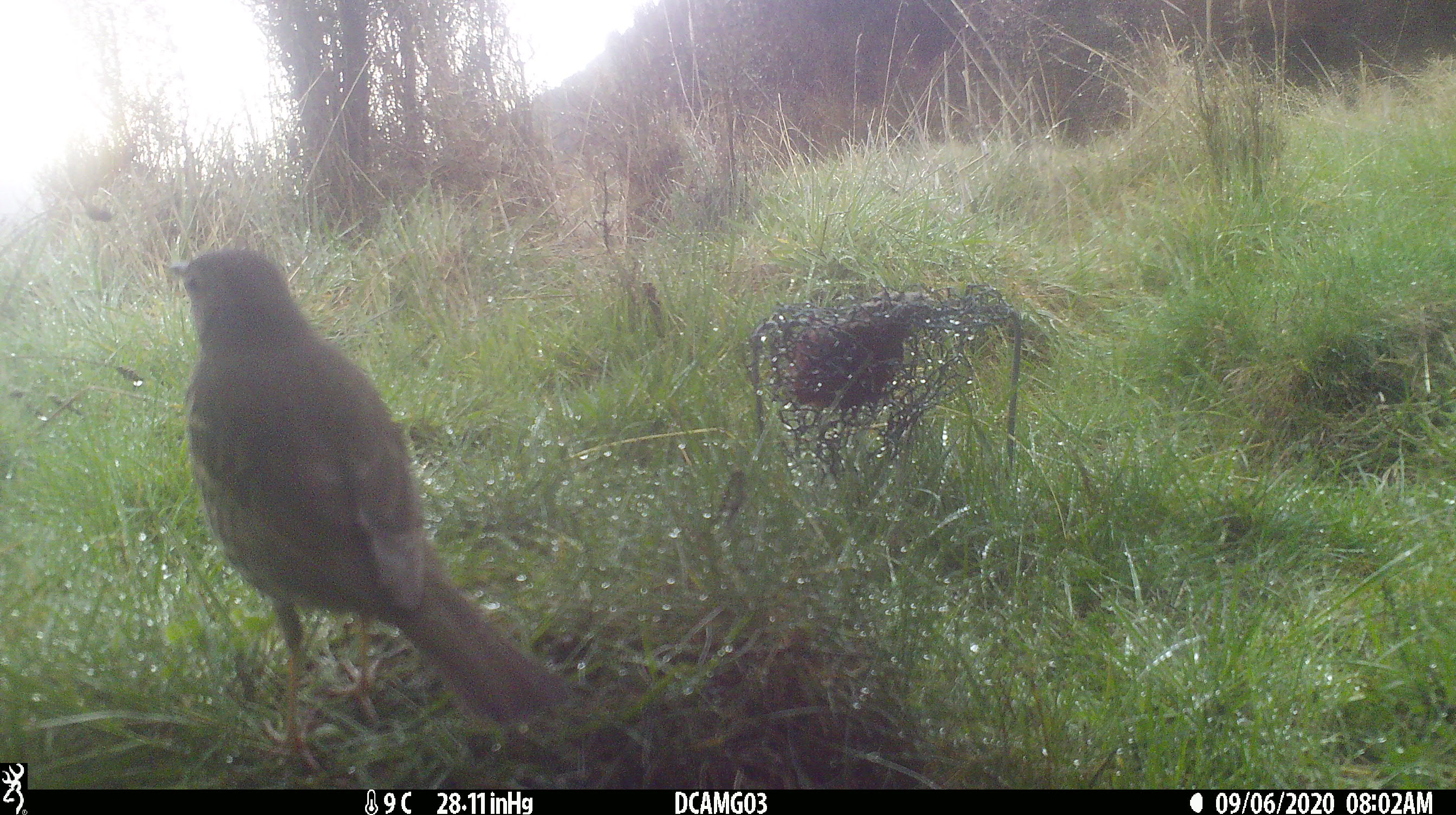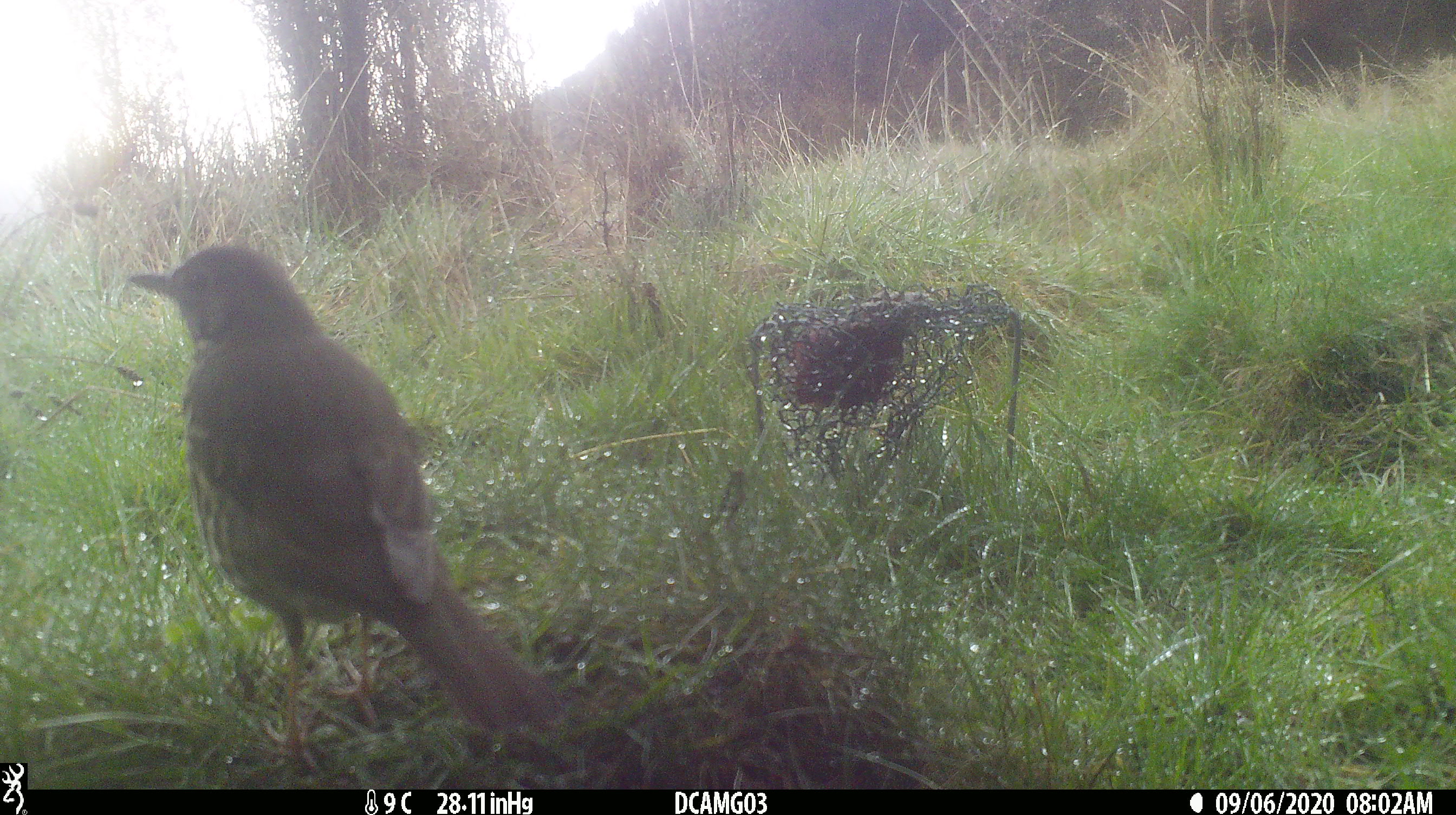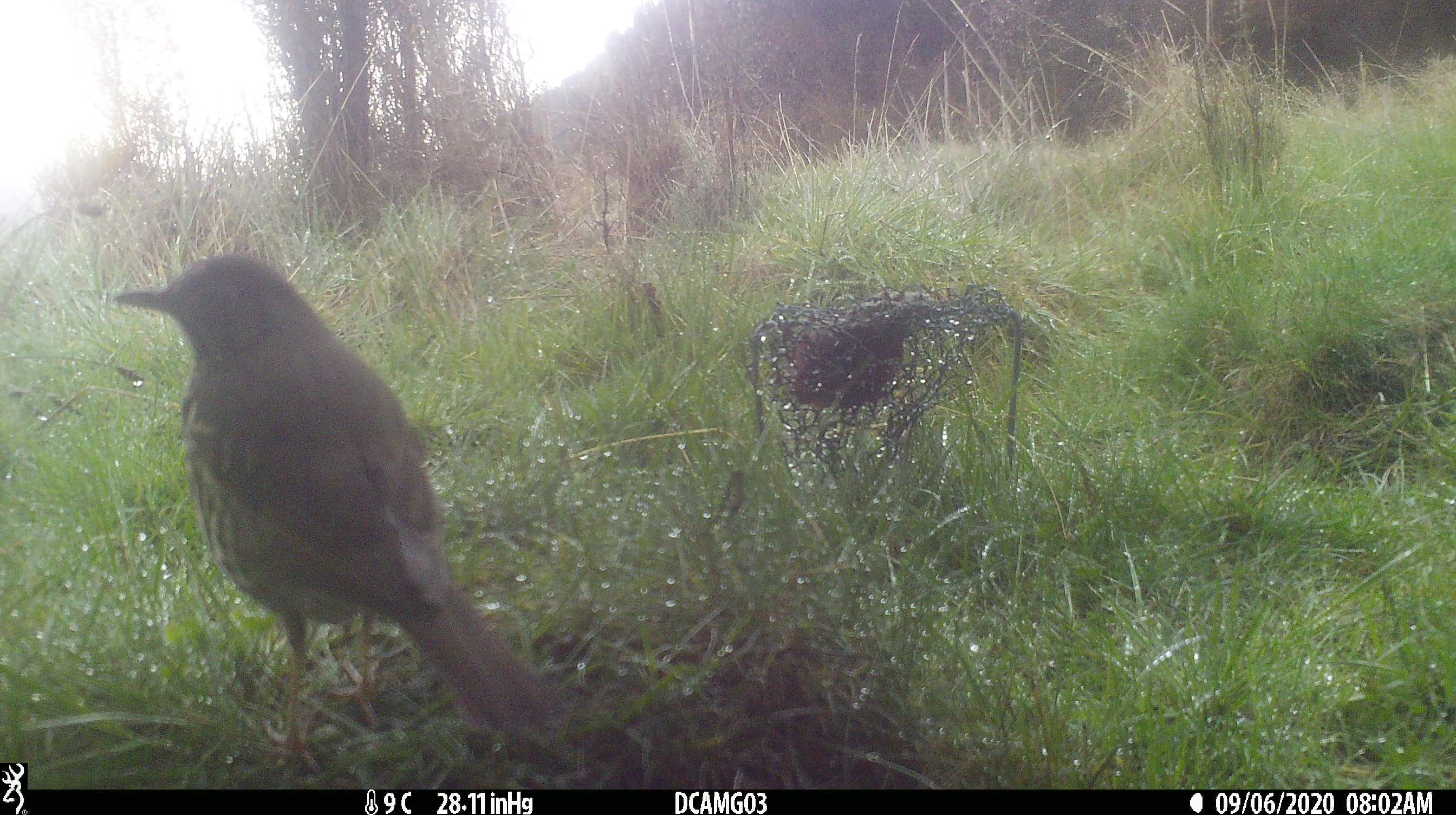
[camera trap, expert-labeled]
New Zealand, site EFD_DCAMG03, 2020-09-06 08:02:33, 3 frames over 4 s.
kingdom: Animalia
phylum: Chordata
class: Aves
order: Passeriformes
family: Turdidae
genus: Turdus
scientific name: Turdus philomelos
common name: song thrush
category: thrush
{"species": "thrush (song thrush) (Turdus philomelos)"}